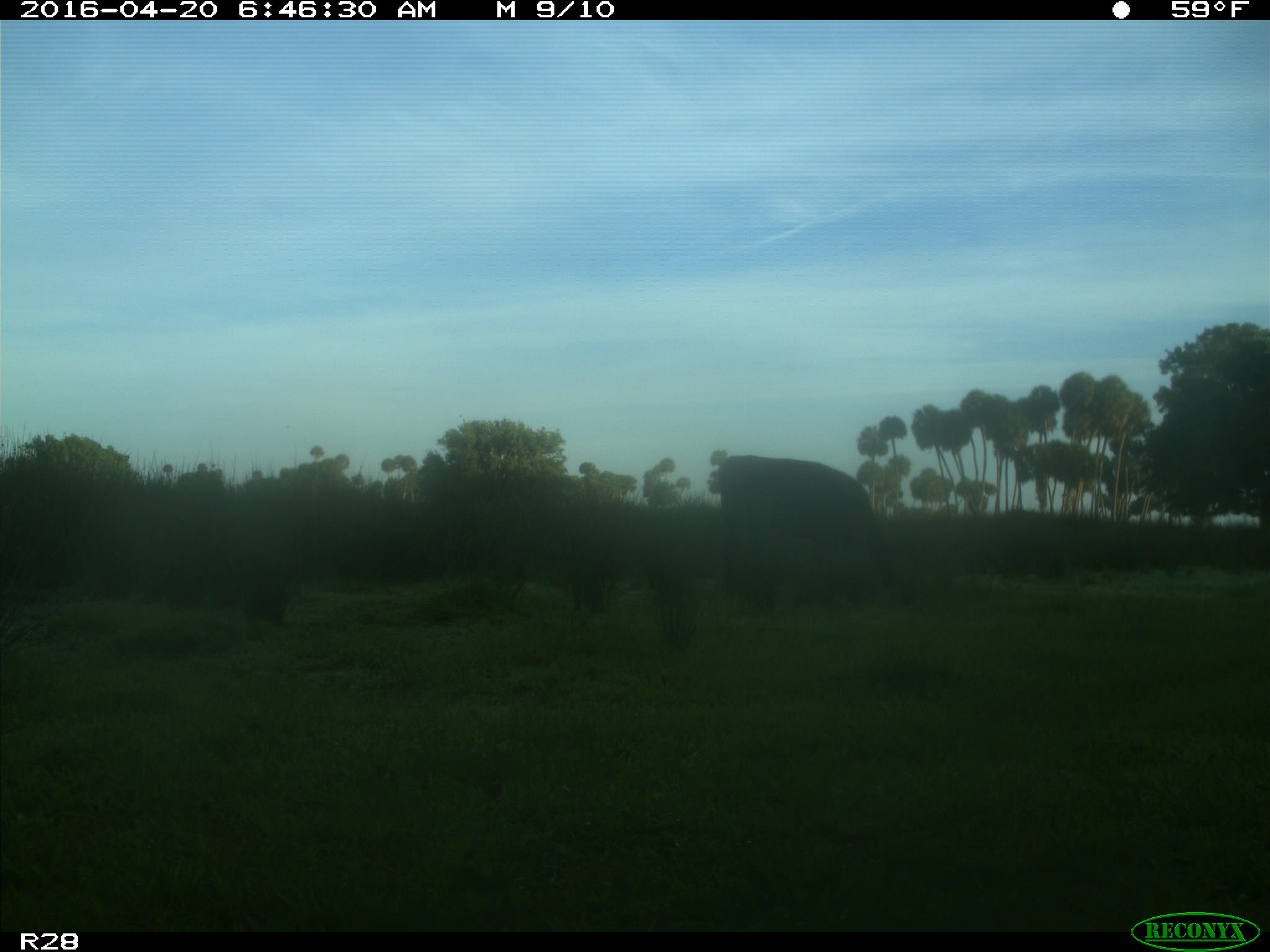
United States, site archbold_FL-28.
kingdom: Animalia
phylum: Chordata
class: Mammalia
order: Artiodactyla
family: Bovidae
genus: Bos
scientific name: Bos taurus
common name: domestic cow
Bos taurus (domestic cow).